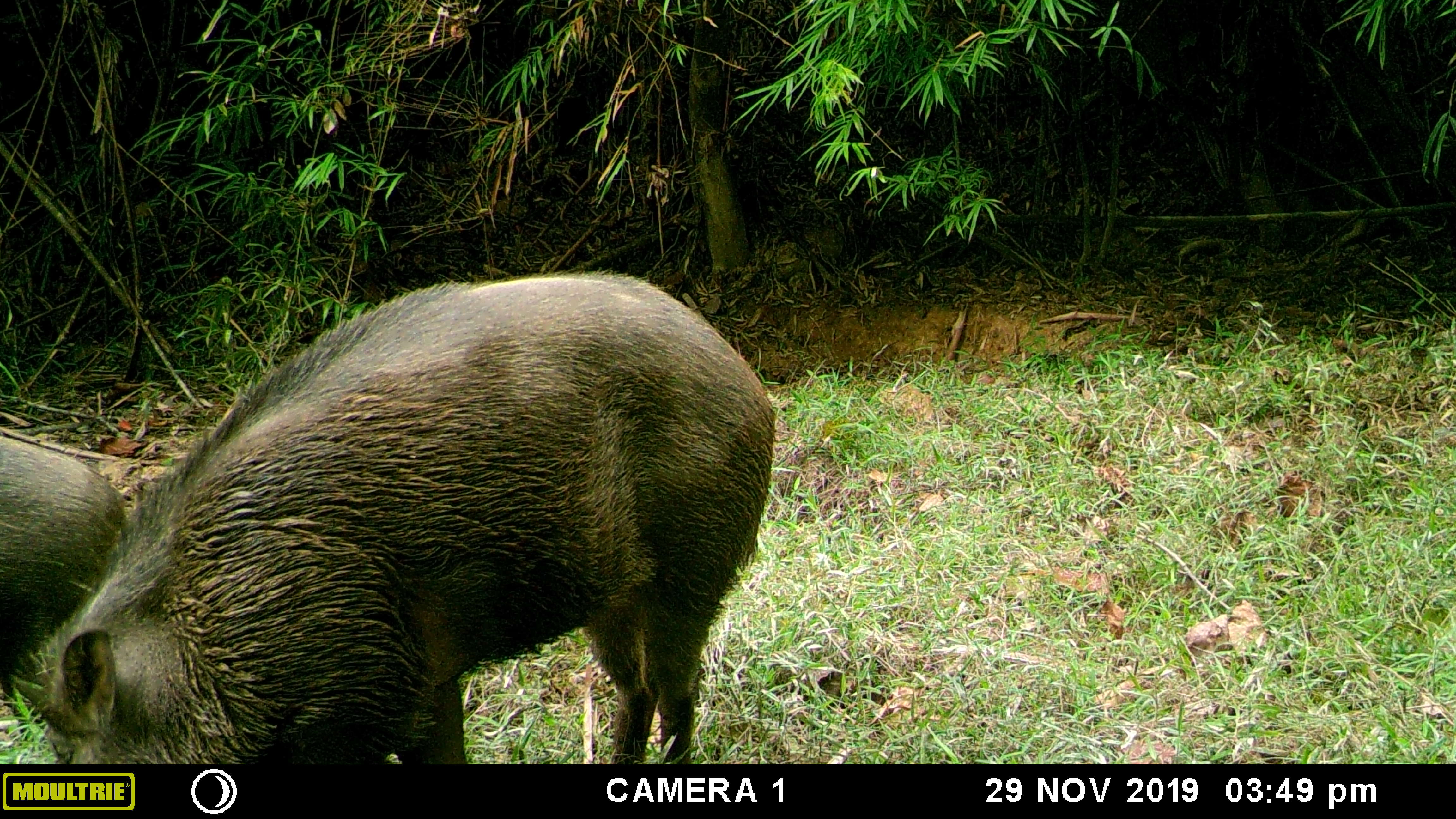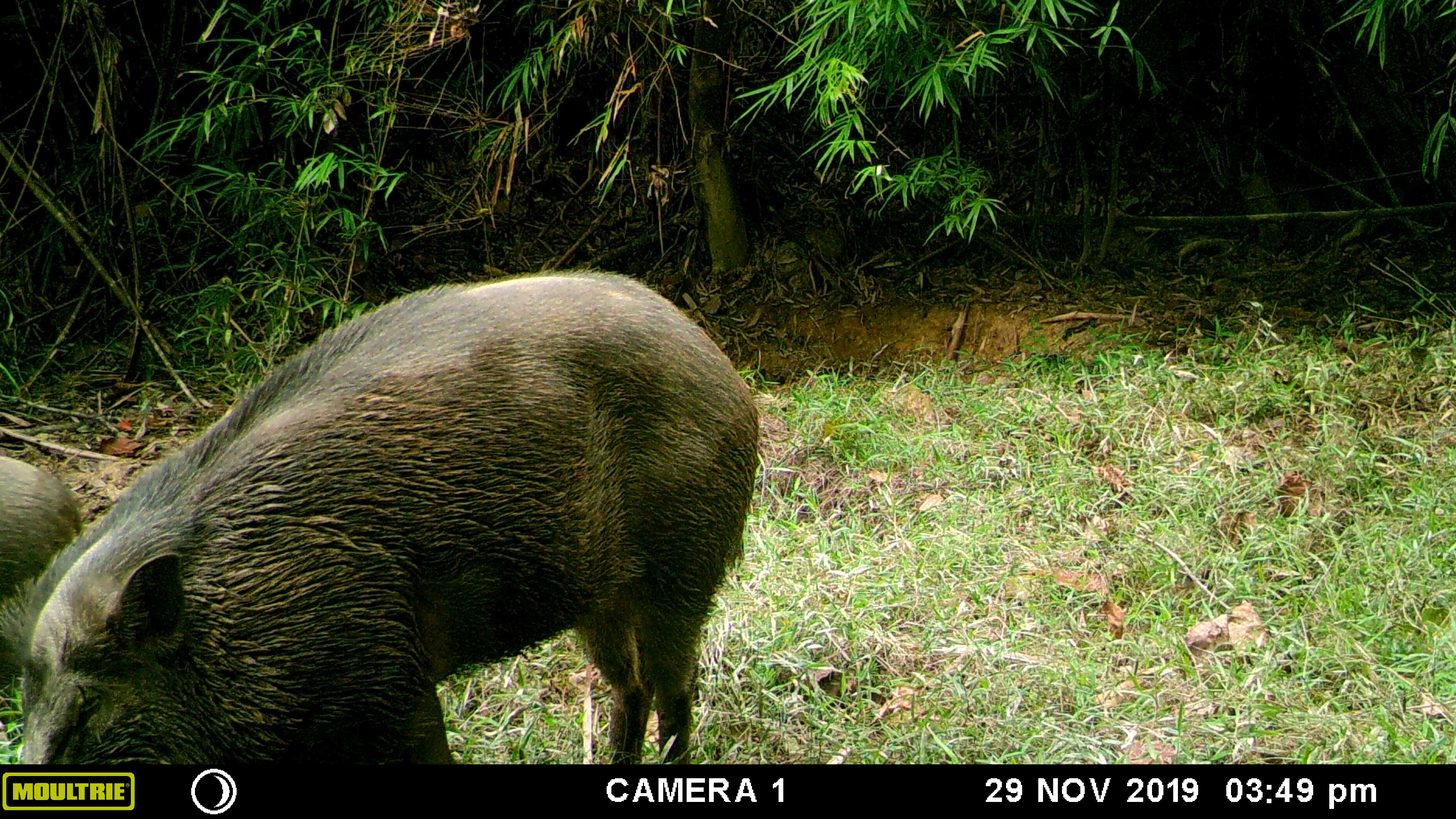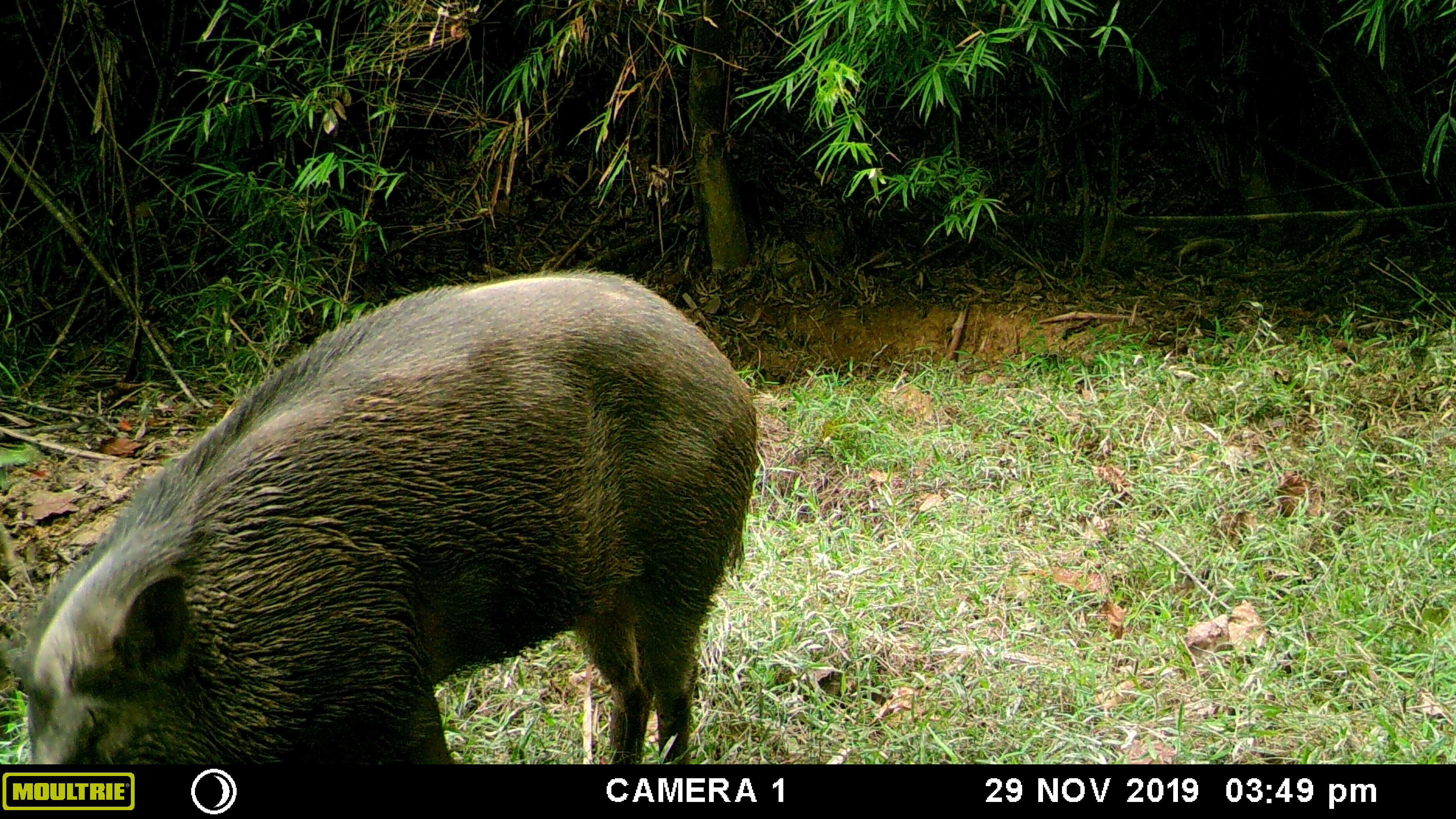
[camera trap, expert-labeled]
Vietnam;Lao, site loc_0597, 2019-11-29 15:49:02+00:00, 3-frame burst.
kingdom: Animalia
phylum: Chordata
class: Mammalia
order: Artiodactyla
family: Suidae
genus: Sus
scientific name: Sus scrofa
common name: eurasian wild pig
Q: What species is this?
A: Eurasian wild pig (Sus scrofa).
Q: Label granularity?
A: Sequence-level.